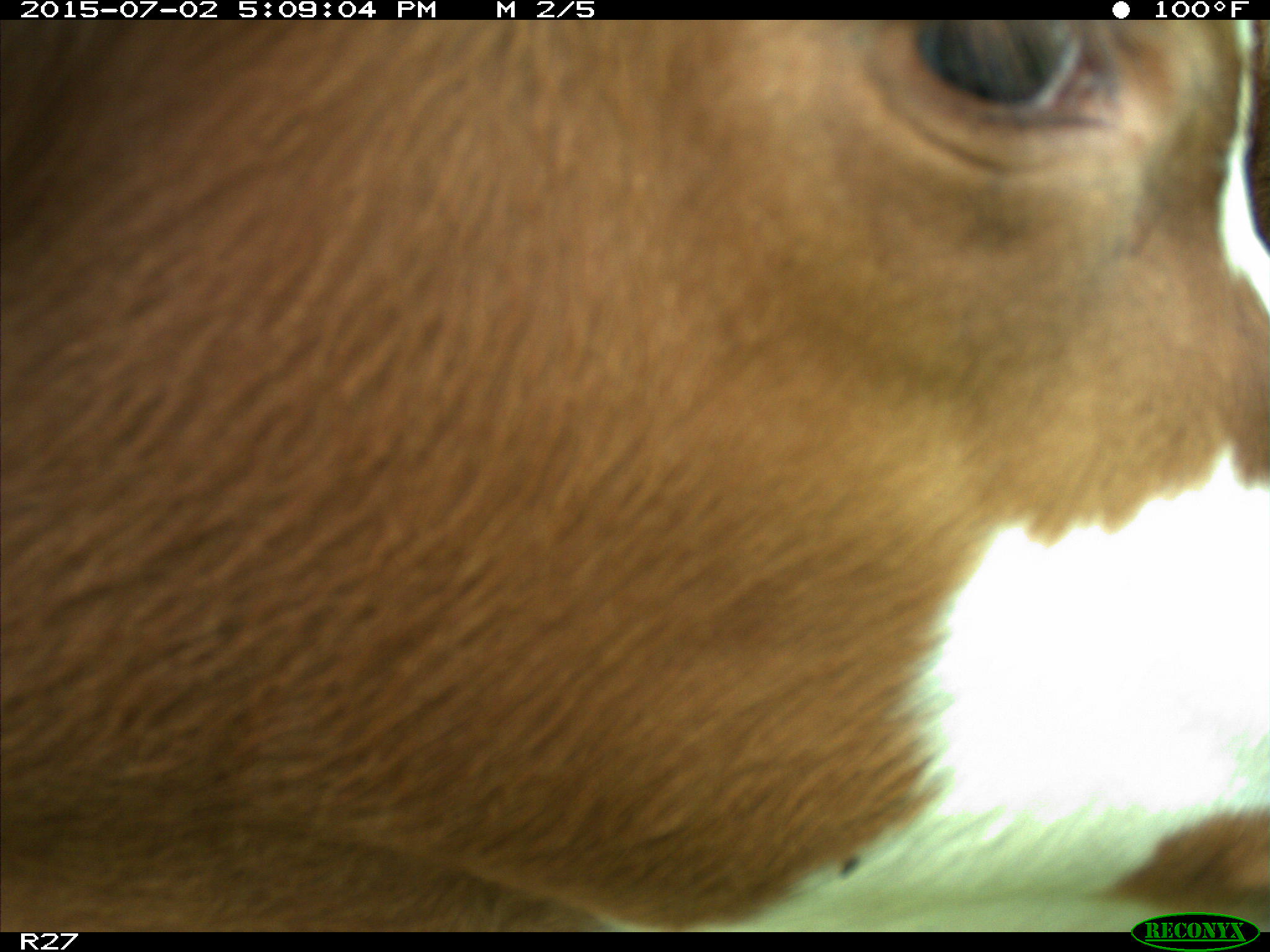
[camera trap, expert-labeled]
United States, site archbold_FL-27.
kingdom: Animalia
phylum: Chordata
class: Mammalia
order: Artiodactyla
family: Bovidae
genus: Bos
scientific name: Bos taurus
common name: domestic cow